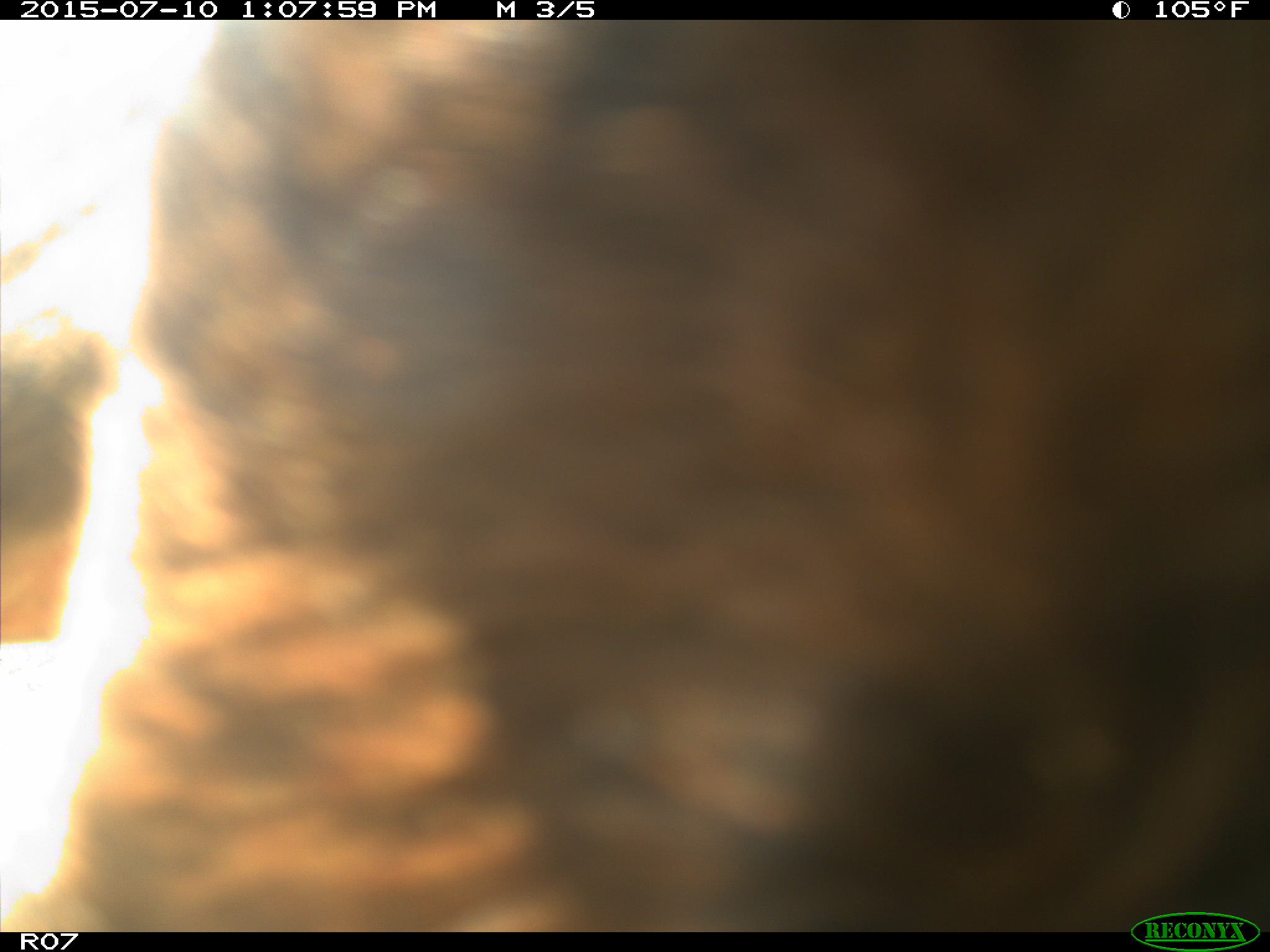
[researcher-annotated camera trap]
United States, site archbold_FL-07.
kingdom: Animalia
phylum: Chordata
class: Mammalia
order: Artiodactyla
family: Bovidae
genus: Bos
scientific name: Bos taurus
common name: domestic cow